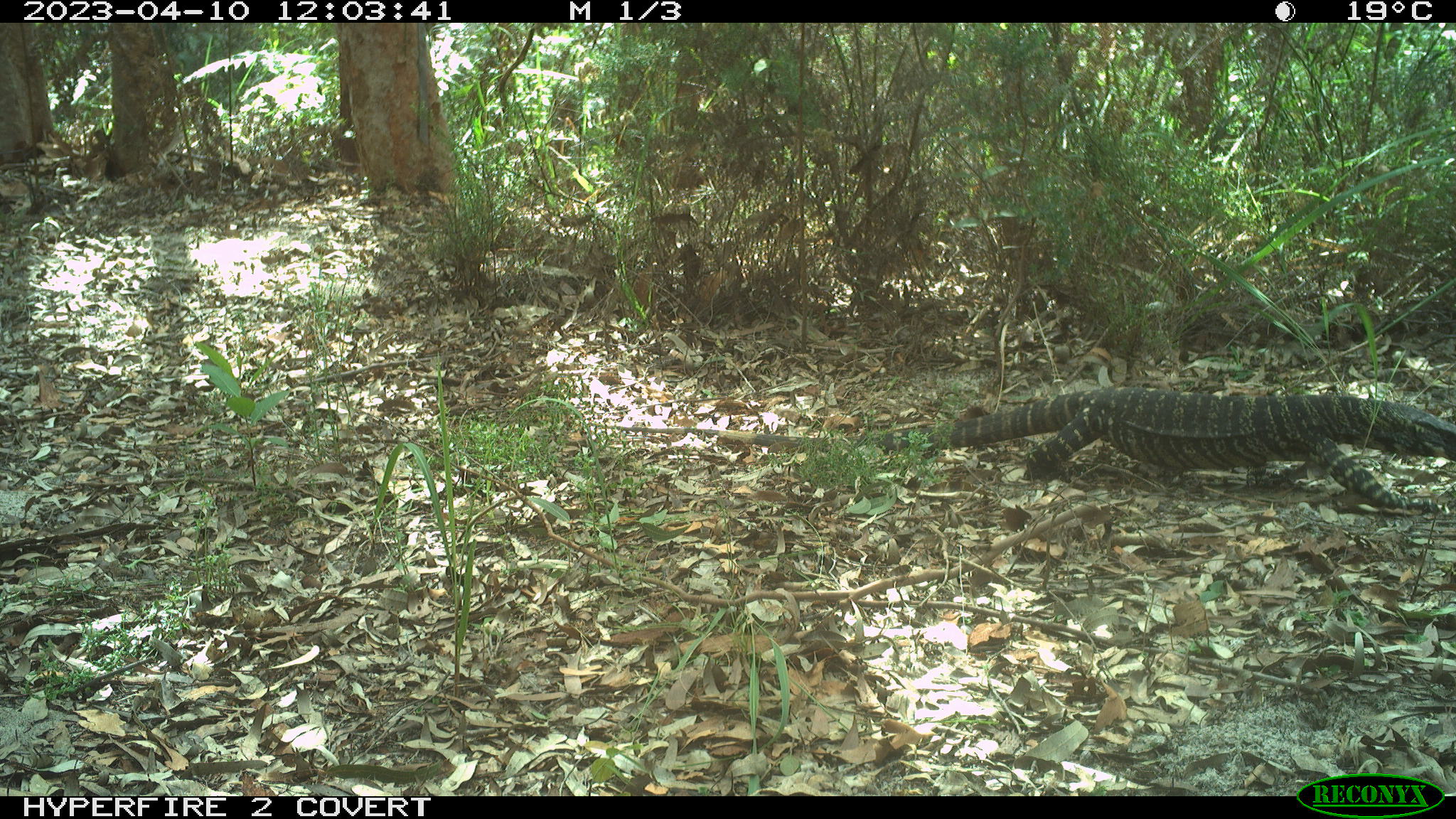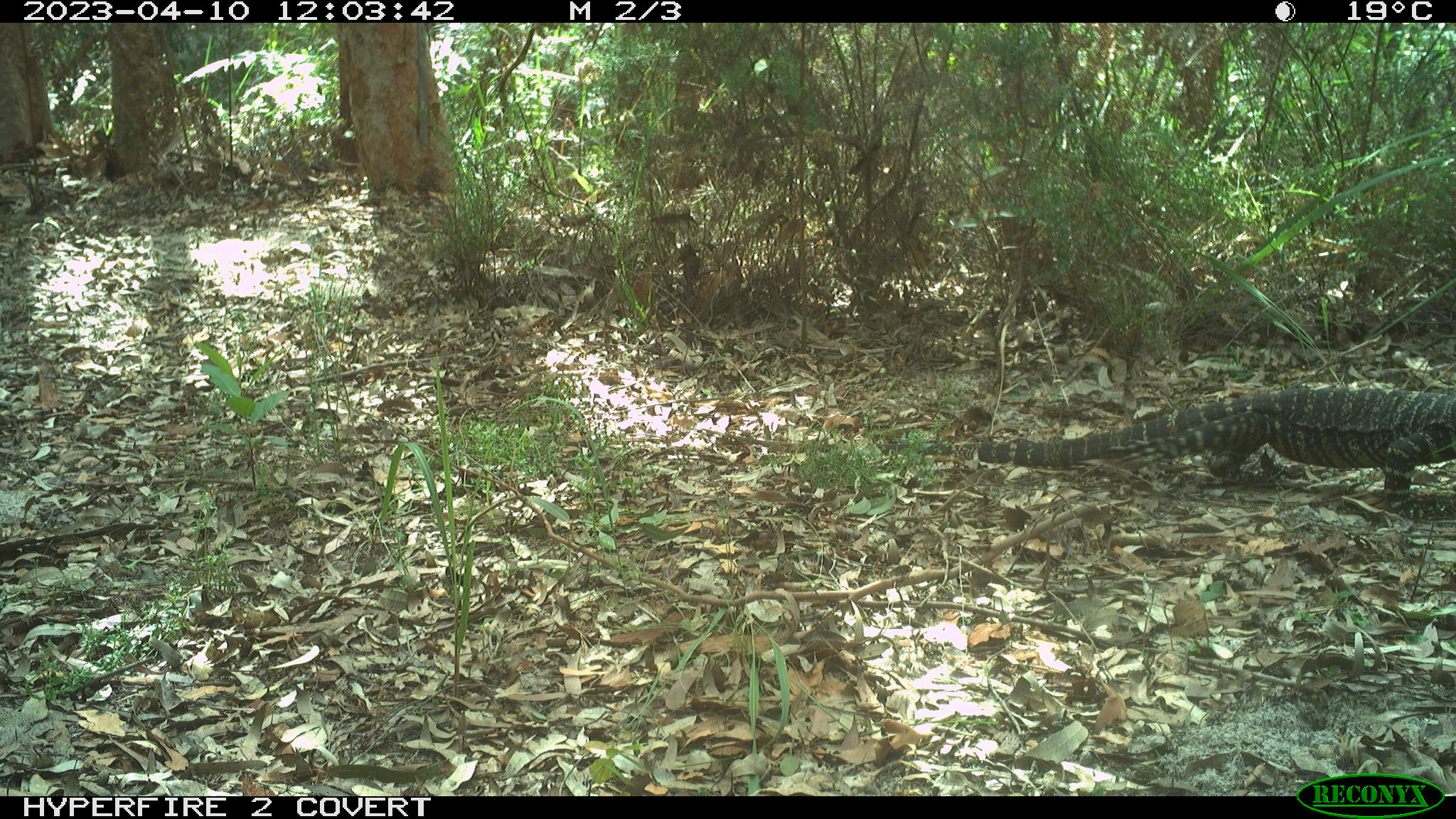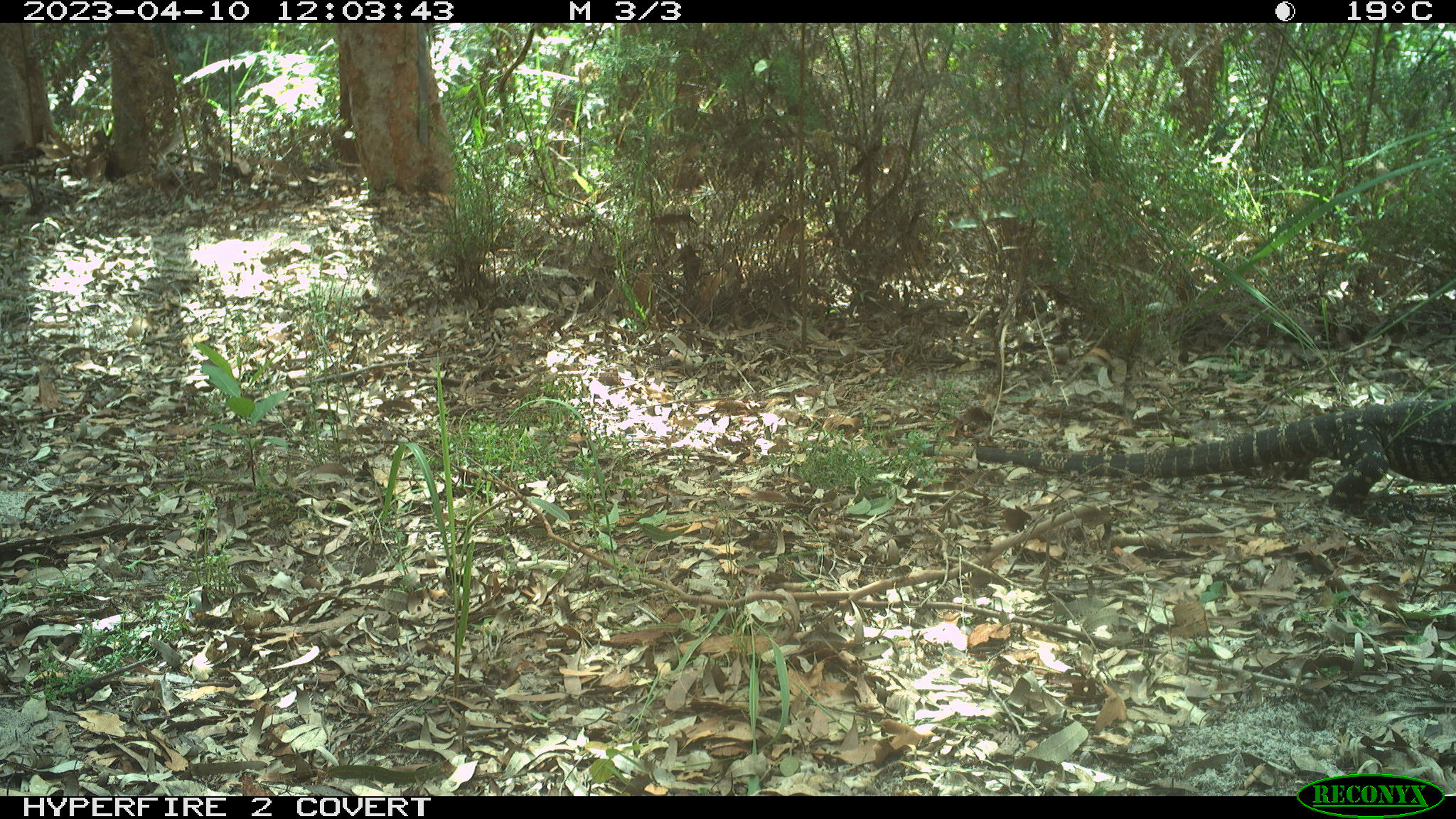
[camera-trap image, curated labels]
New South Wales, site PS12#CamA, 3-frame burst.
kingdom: Animalia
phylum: Chordata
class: Reptilia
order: Squamata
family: Varanidae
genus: Varanus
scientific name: Varanus varius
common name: lace monitor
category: goanna